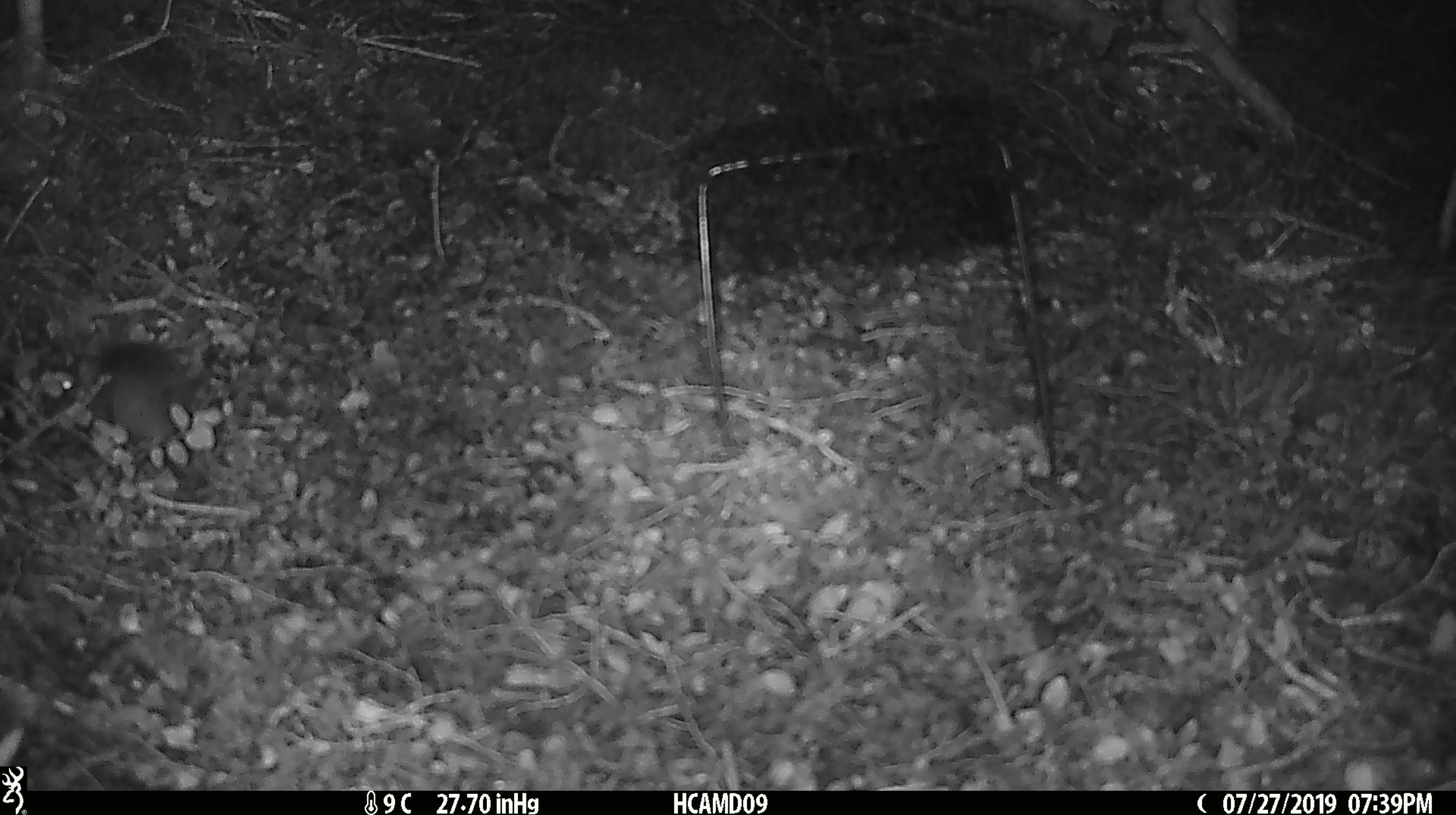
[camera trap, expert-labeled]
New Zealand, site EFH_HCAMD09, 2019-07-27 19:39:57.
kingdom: Animalia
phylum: Chordata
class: Mammalia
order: Rodentia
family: Muridae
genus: Mus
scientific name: Mus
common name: mouse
Mouse (Mus).